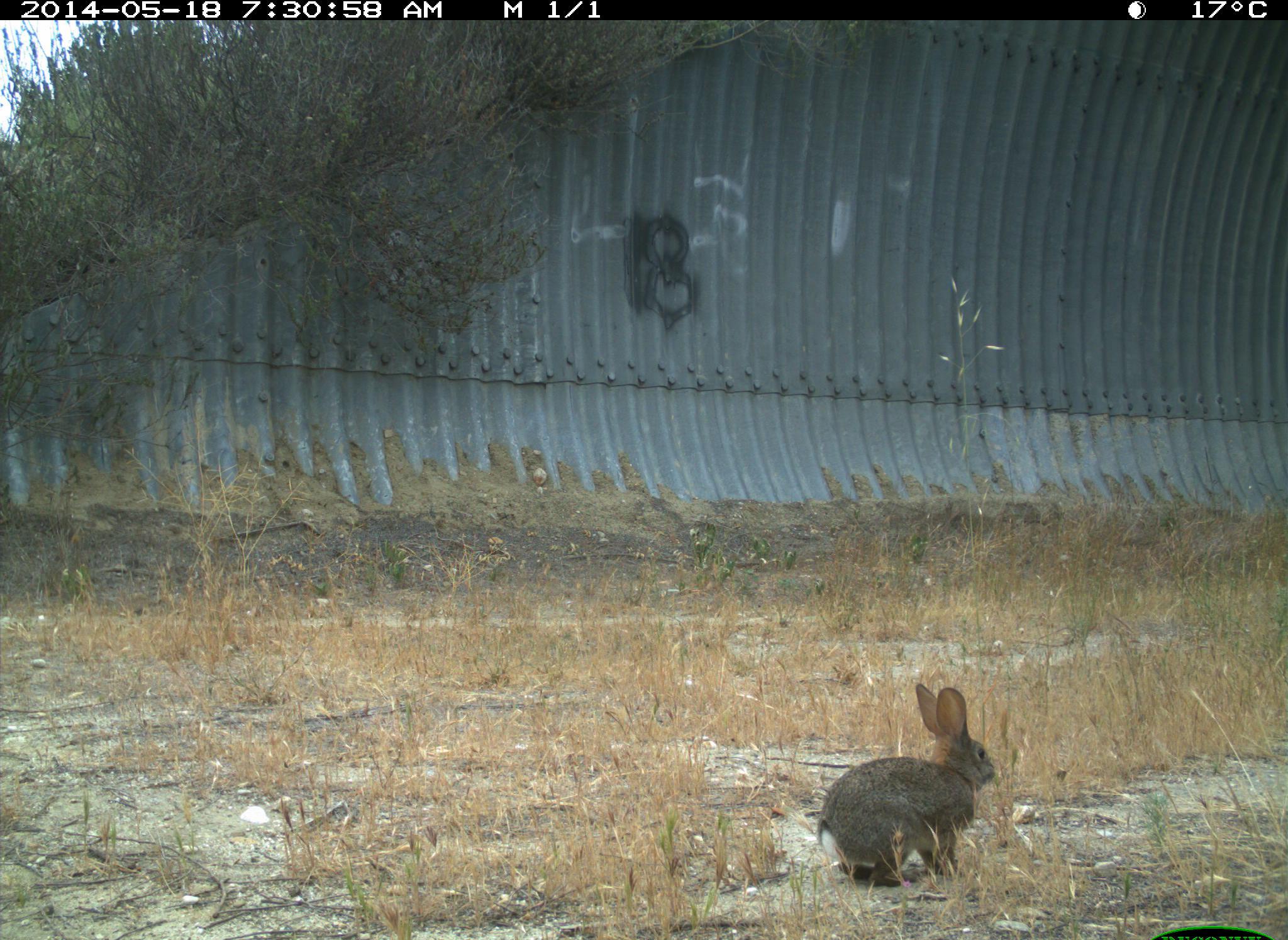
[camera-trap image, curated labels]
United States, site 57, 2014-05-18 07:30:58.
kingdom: Animalia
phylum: Chordata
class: Mammalia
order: Lagomorpha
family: Leporidae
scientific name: Leporidae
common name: rabbits and hares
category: rabbit